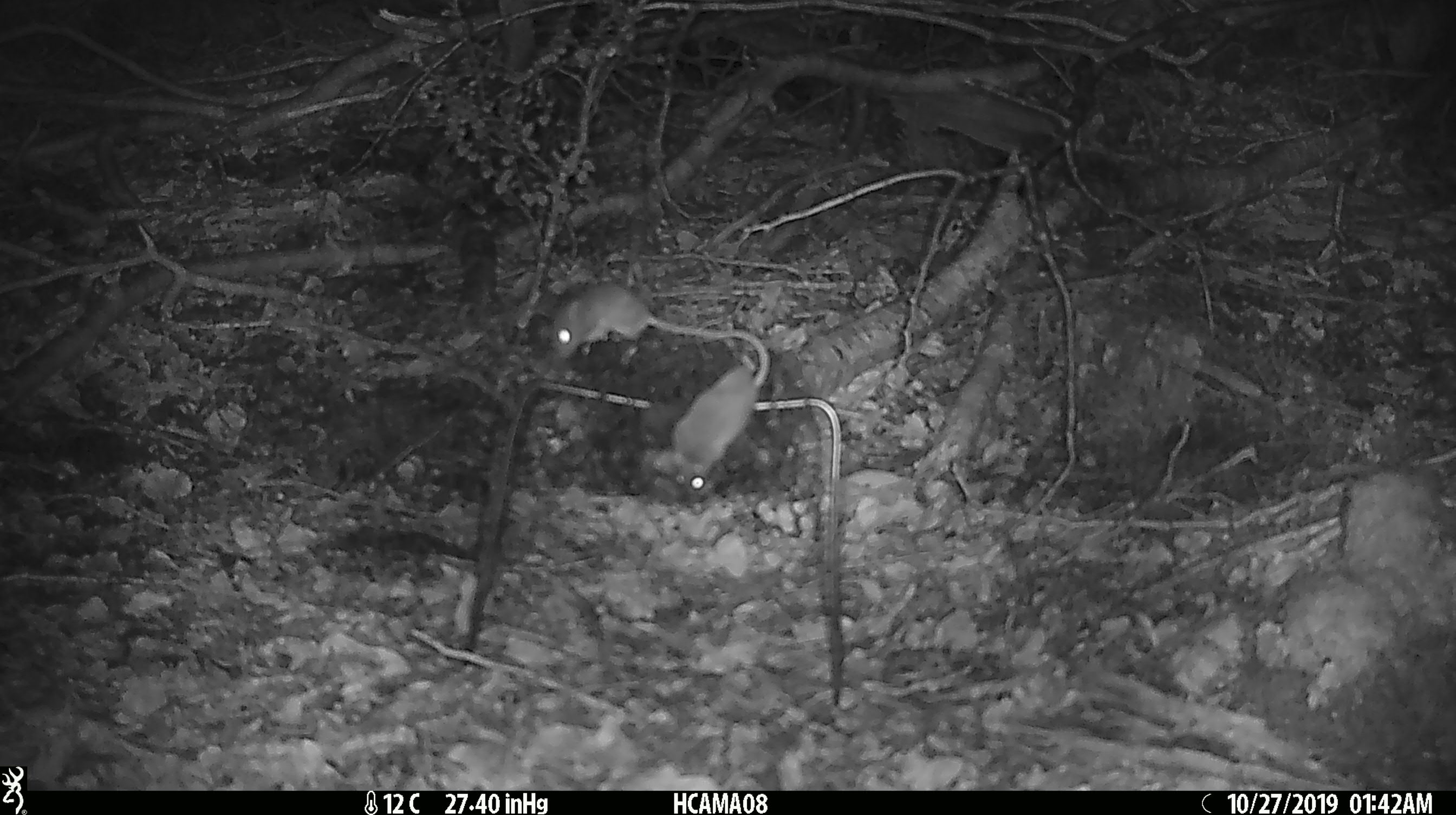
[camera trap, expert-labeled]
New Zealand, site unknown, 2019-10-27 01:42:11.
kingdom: Animalia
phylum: Chordata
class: Mammalia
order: Rodentia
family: Muridae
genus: Mus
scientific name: Mus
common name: mouse